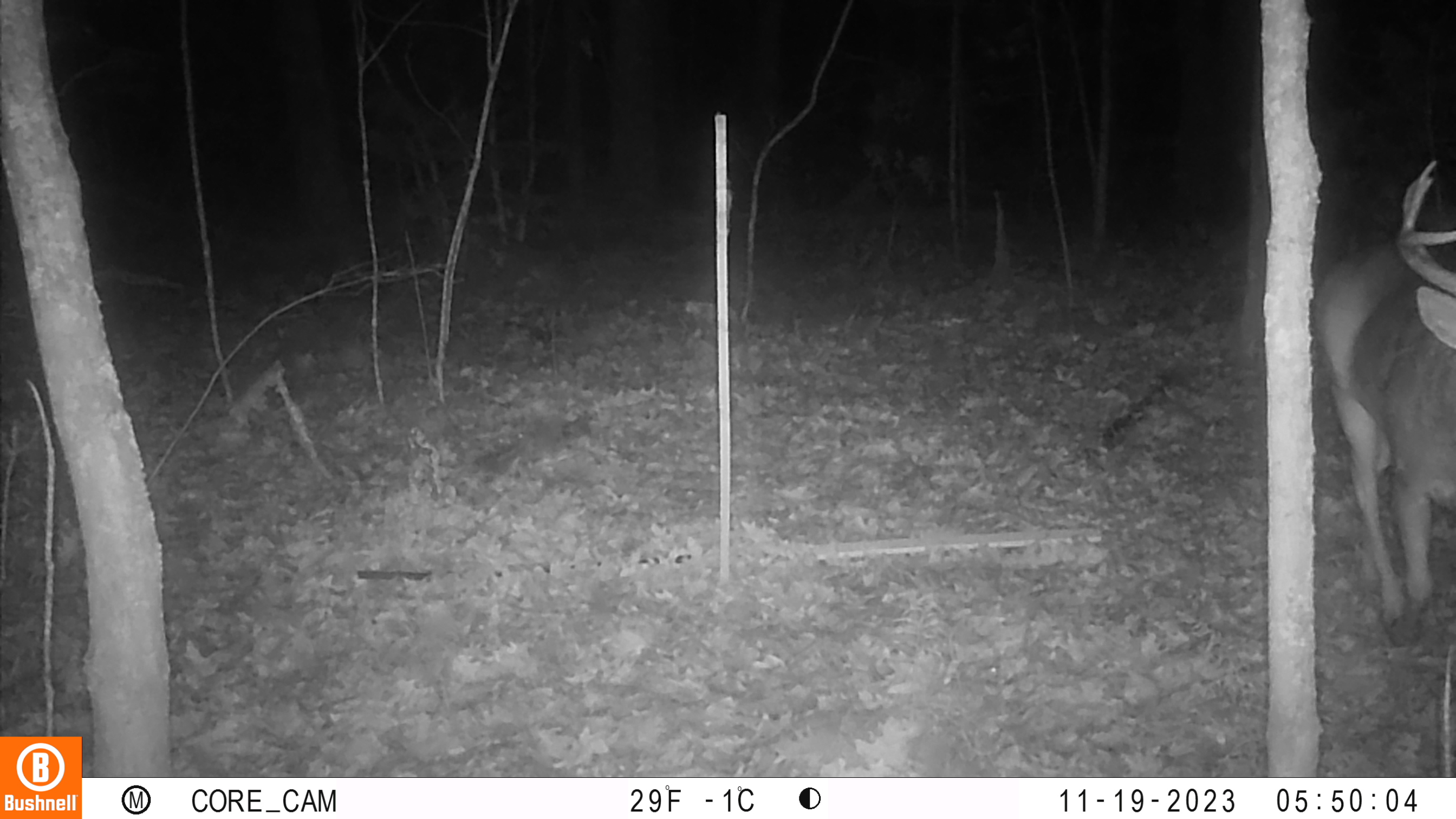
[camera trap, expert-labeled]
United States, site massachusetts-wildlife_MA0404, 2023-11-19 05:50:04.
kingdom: Animalia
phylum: Chordata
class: Mammalia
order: Artiodactyla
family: Cervidae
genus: Odocoileus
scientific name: Odocoileus virginianus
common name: white-tailed deer